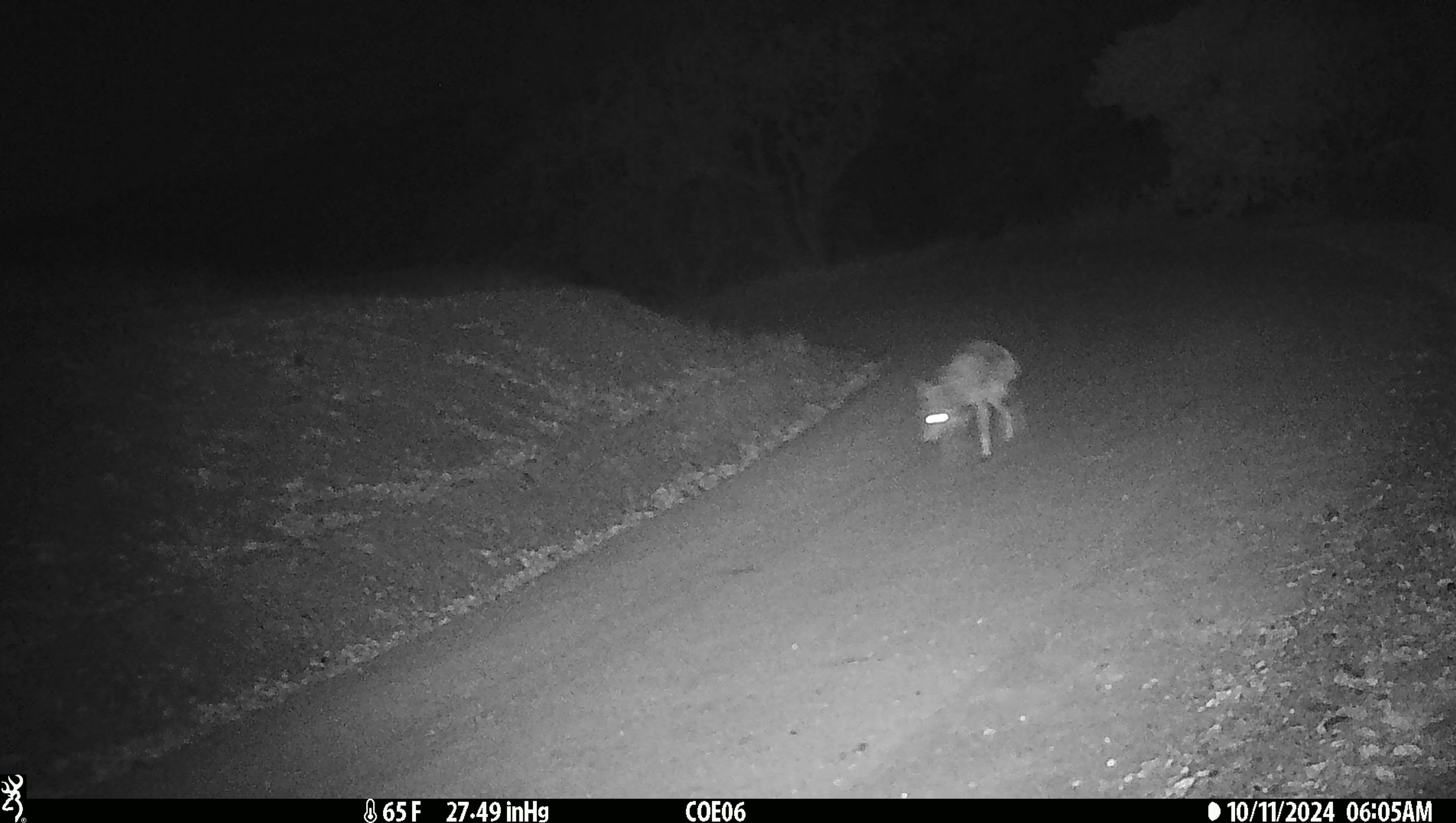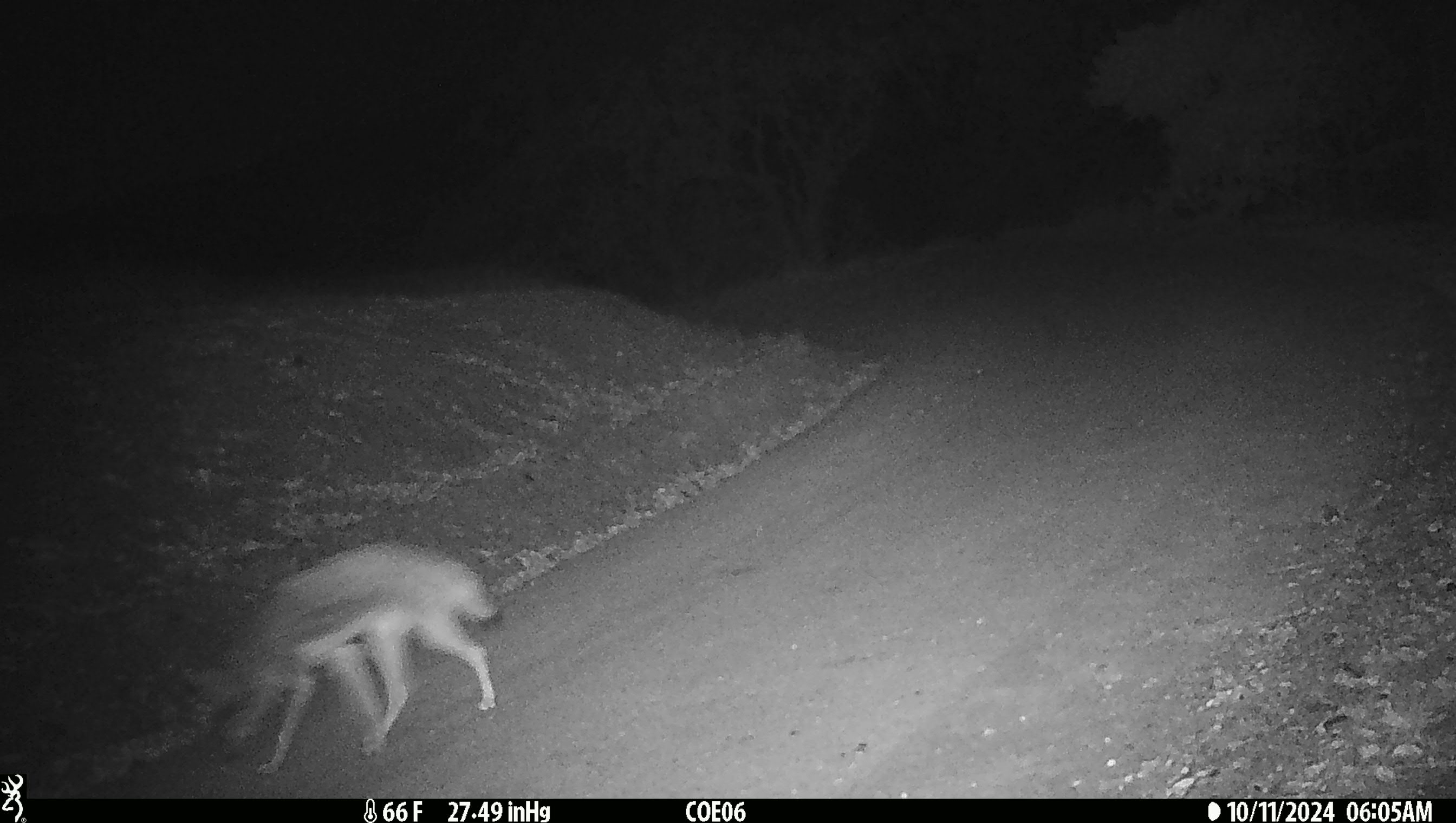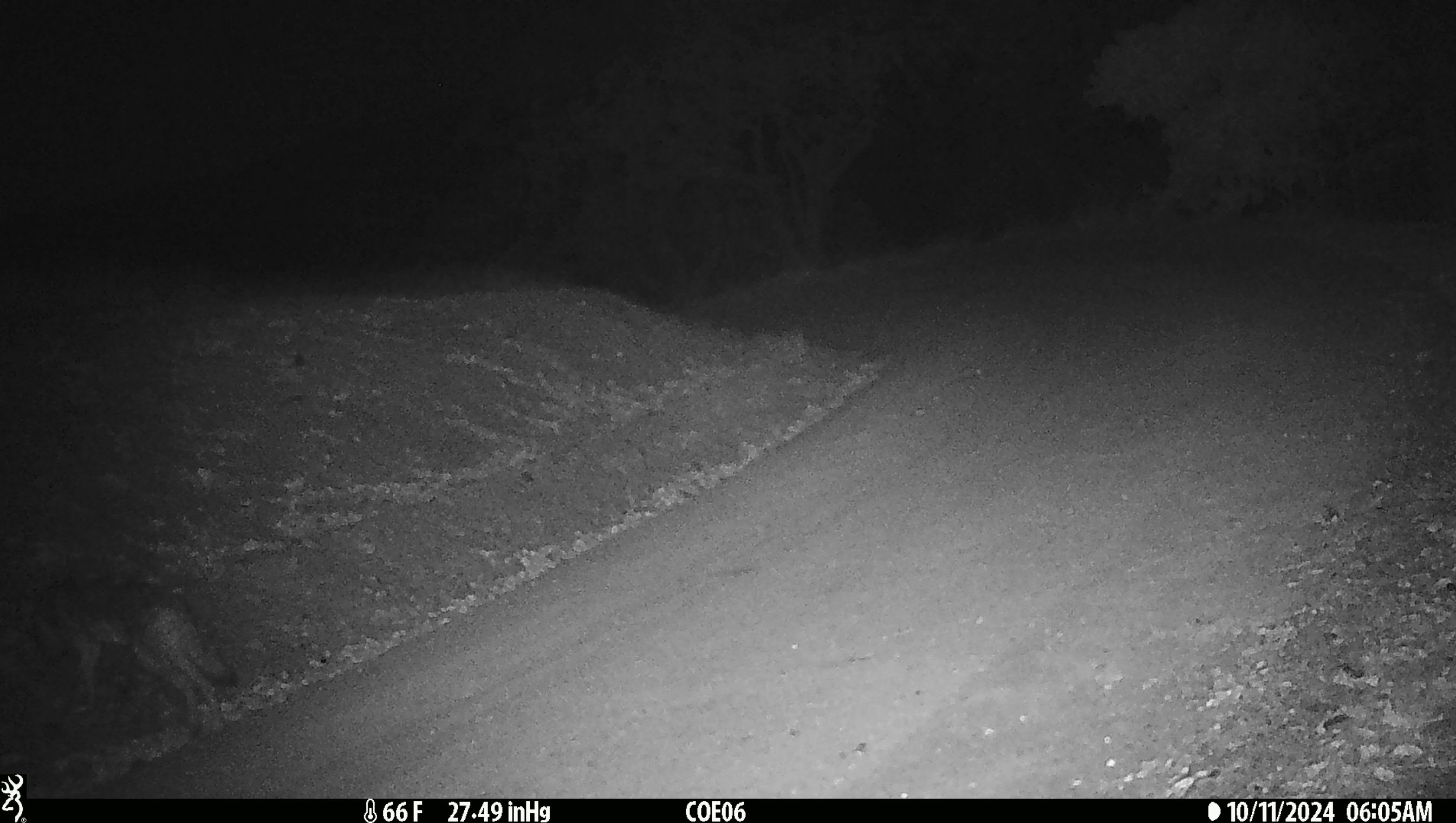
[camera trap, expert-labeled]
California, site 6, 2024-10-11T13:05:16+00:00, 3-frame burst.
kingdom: Animalia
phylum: Chordata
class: Mammalia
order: Carnivora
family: Canidae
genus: Canis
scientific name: Canis latrans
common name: coyote